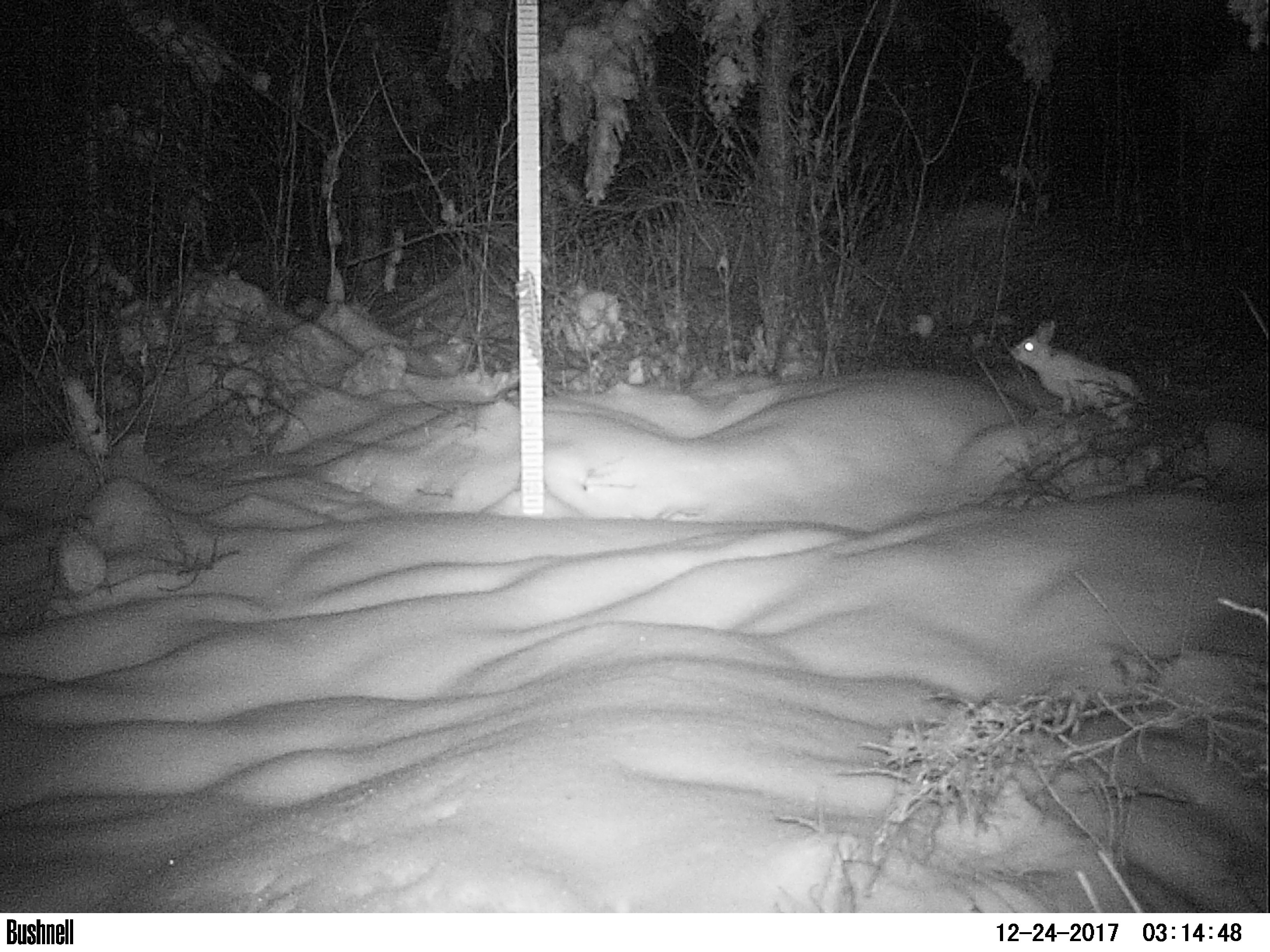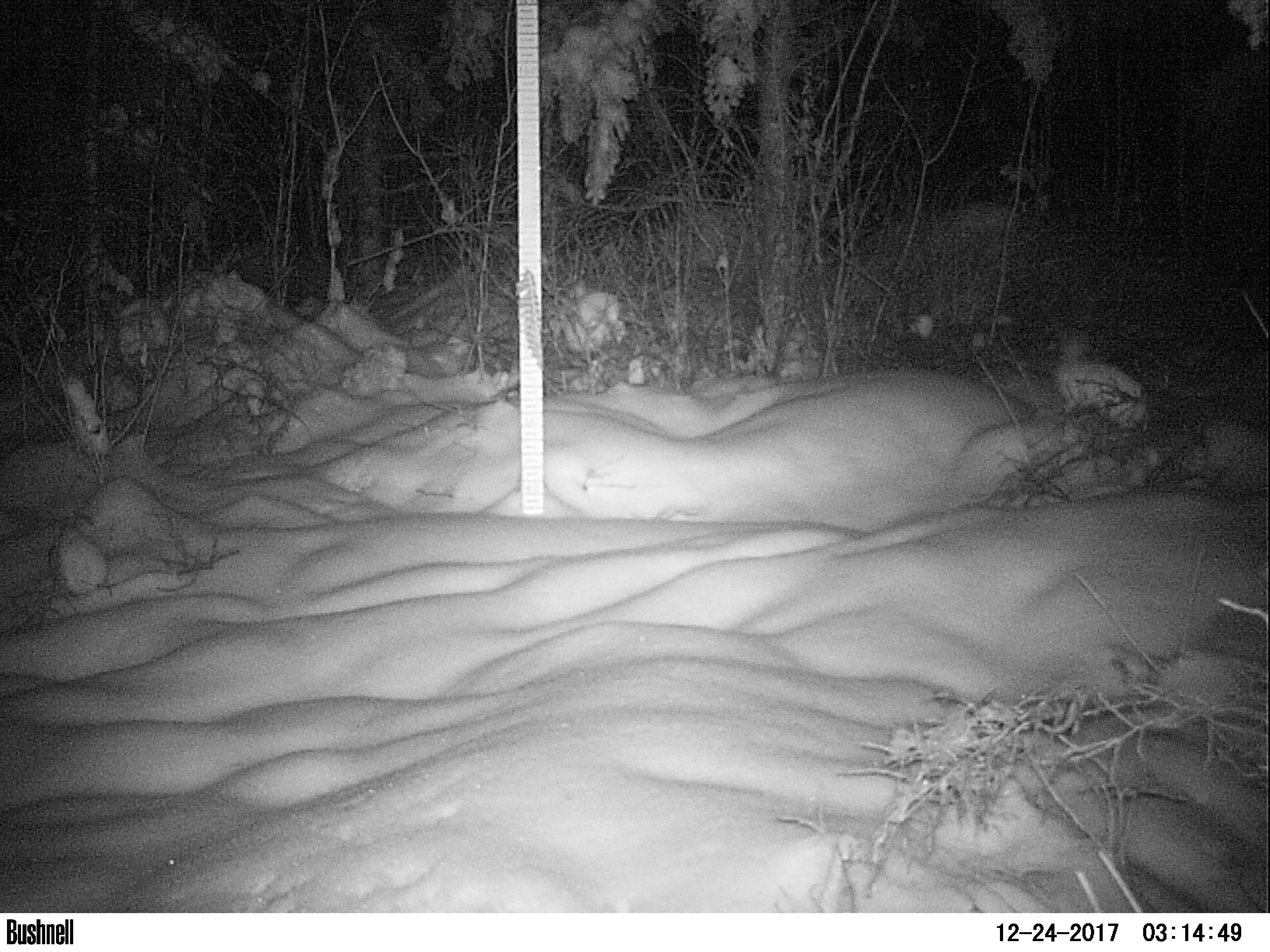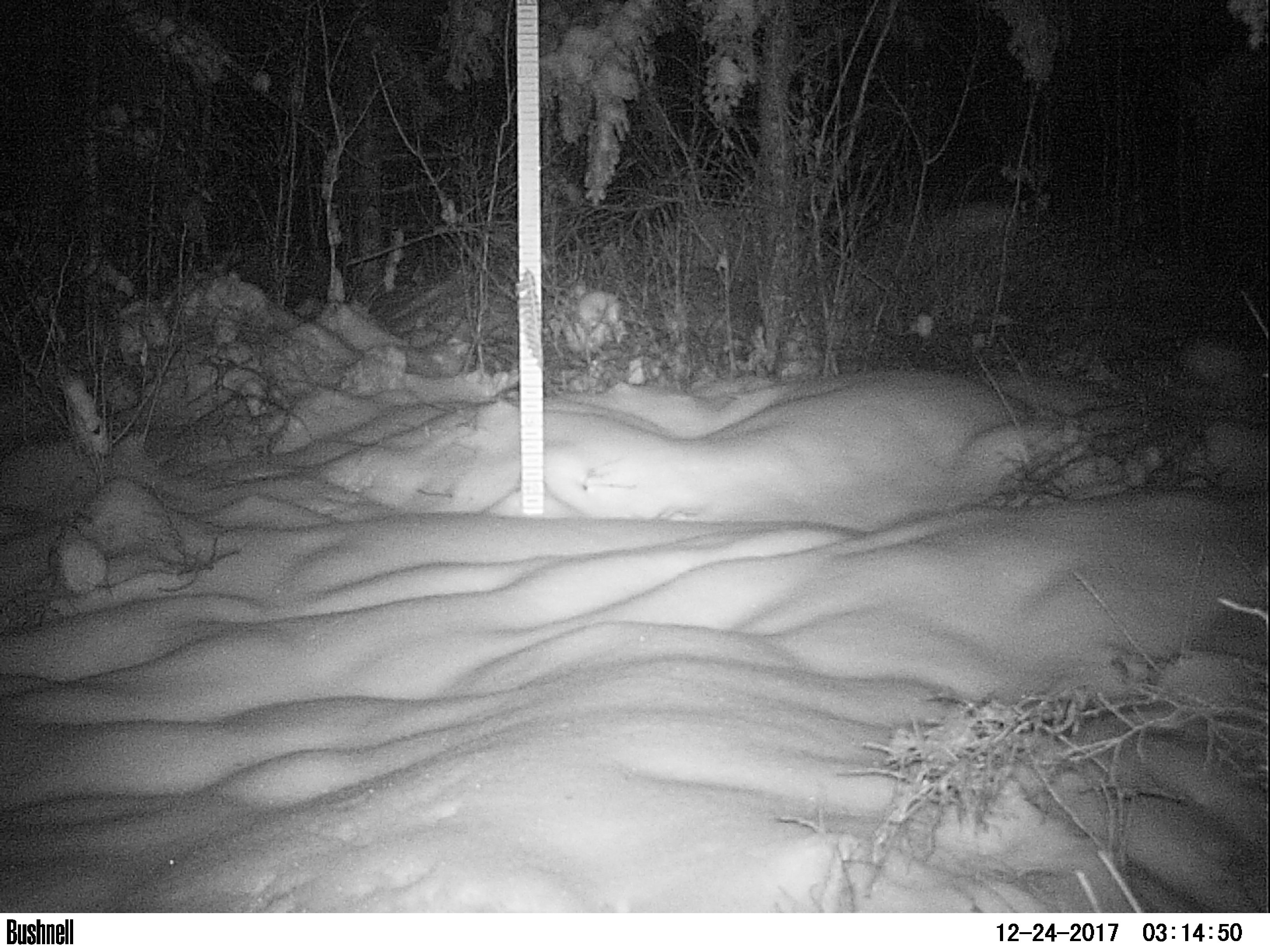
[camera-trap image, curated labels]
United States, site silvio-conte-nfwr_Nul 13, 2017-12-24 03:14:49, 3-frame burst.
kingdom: Animalia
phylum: Chordata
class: Mammalia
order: Lagomorpha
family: Leporidae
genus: Lepus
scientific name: Lepus americanus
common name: snowshoe hare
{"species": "snowshoe hare (Lepus americanus)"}